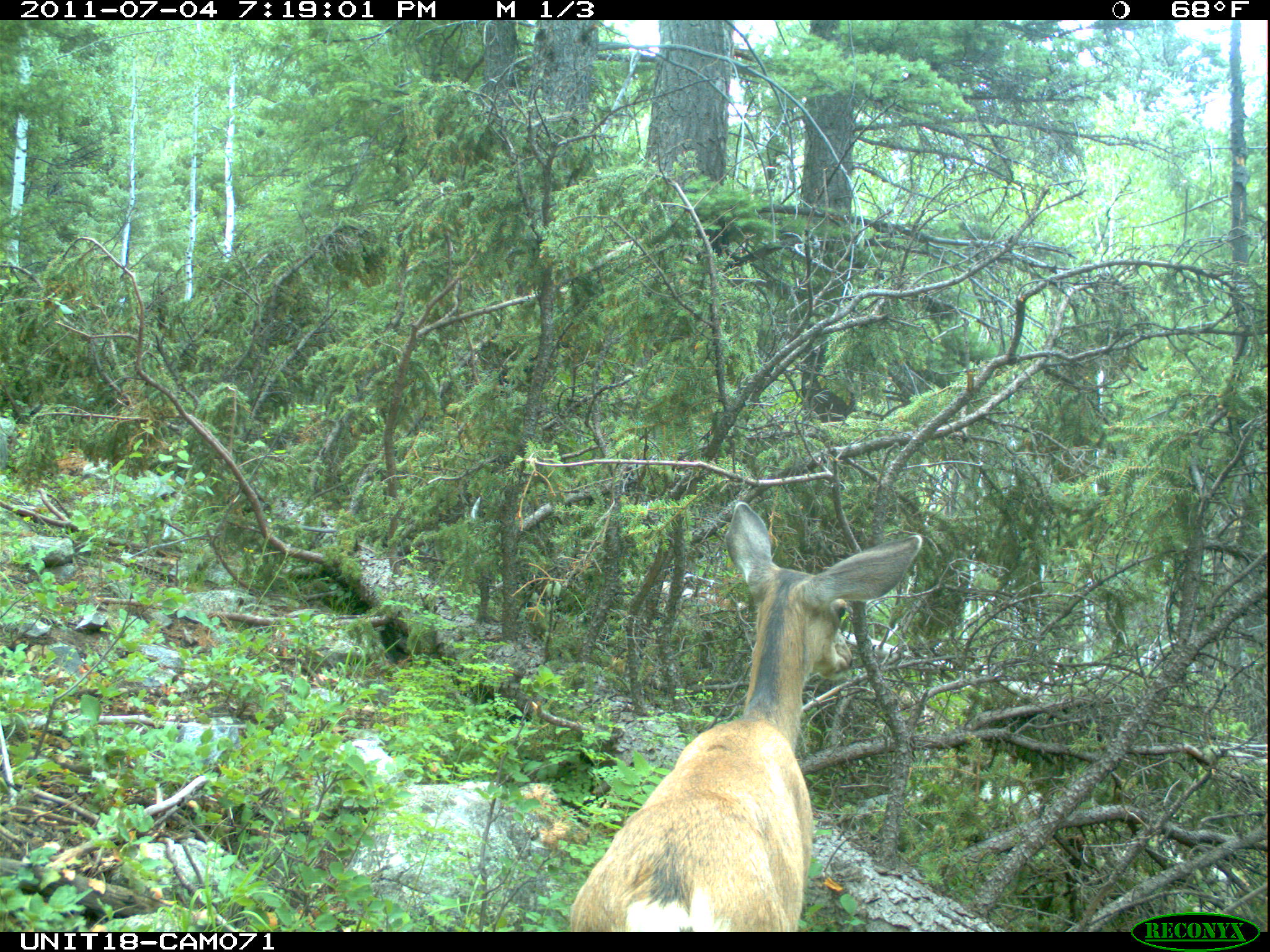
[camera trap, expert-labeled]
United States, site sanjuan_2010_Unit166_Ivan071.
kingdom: Animalia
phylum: Chordata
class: Mammalia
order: Artiodactyla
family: Cervidae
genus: Odocoileus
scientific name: Odocoileus hemionus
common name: mule deer